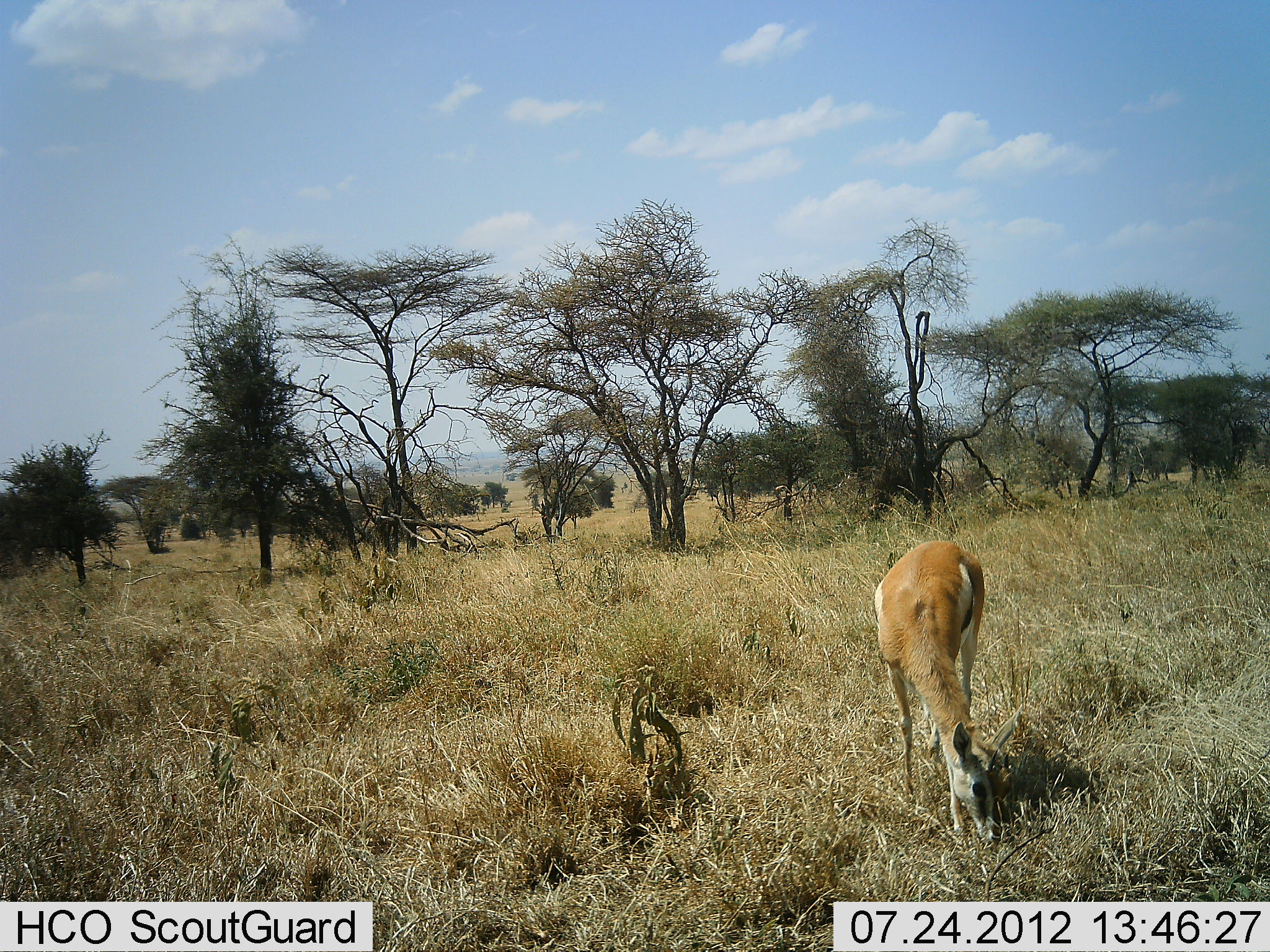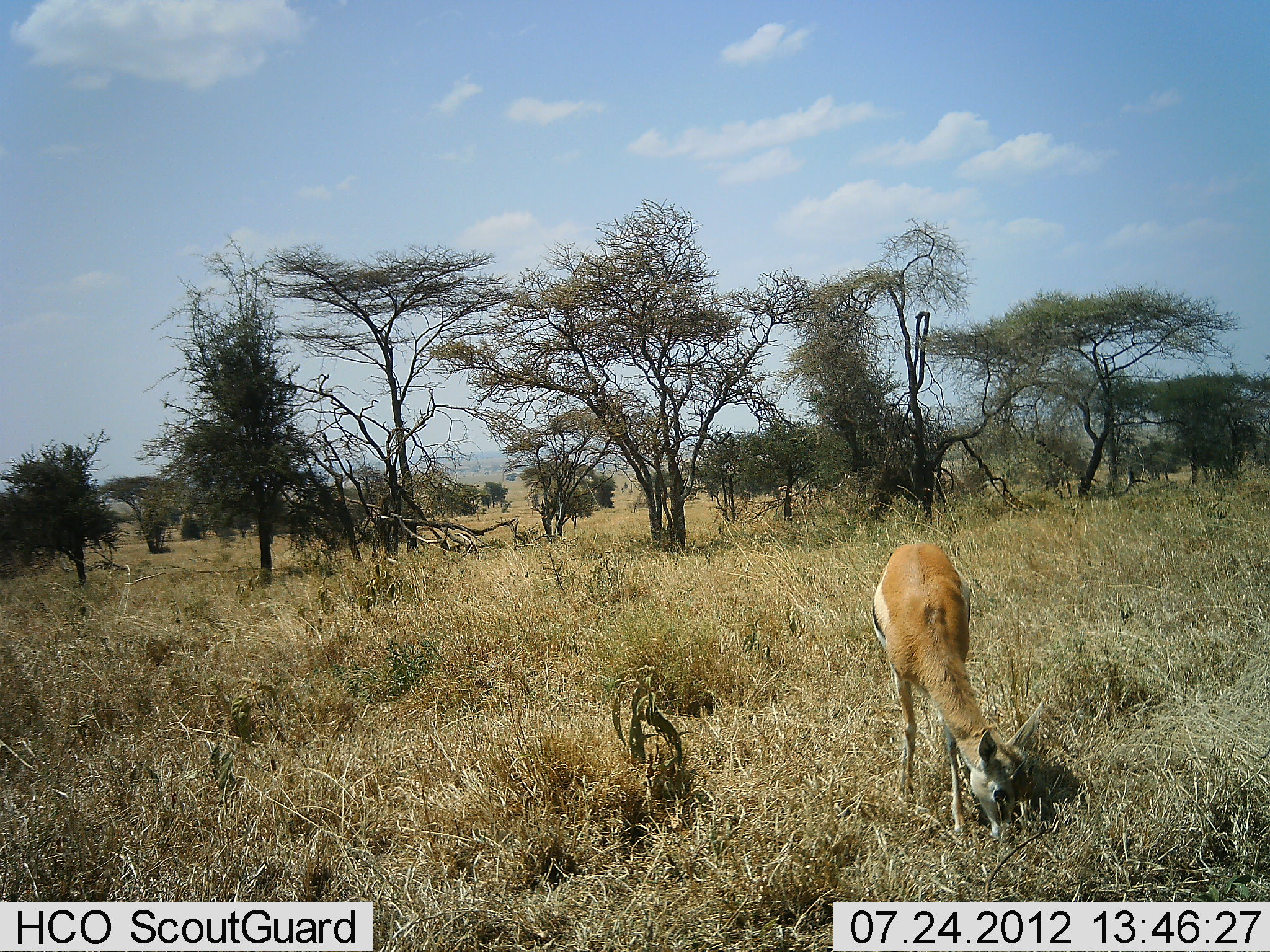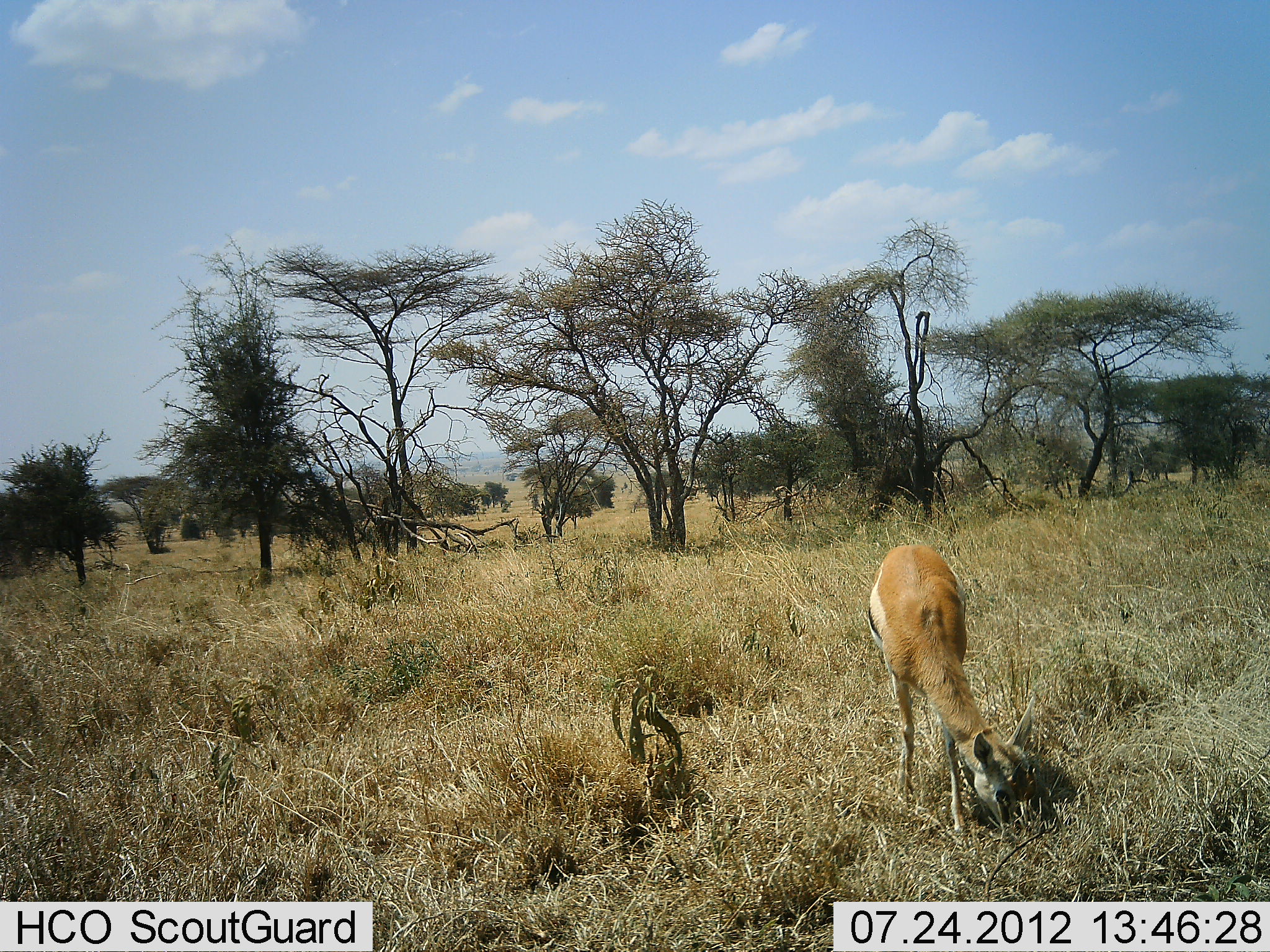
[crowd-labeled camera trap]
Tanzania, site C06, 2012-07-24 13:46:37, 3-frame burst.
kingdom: Animalia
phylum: Chordata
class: Mammalia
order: Artiodactyla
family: Bovidae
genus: Eudorcas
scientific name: Eudorcas thomsonii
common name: thomson's gazelle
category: gazellethomsons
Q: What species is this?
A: Gazellethomsons (thomson's gazelle) (Eudorcas thomsonii).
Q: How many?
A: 1.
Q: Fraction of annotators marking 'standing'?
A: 20%.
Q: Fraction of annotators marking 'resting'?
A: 0%.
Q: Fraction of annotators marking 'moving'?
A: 0%.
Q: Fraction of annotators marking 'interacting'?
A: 0%.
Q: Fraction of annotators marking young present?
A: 0%.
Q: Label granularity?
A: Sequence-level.